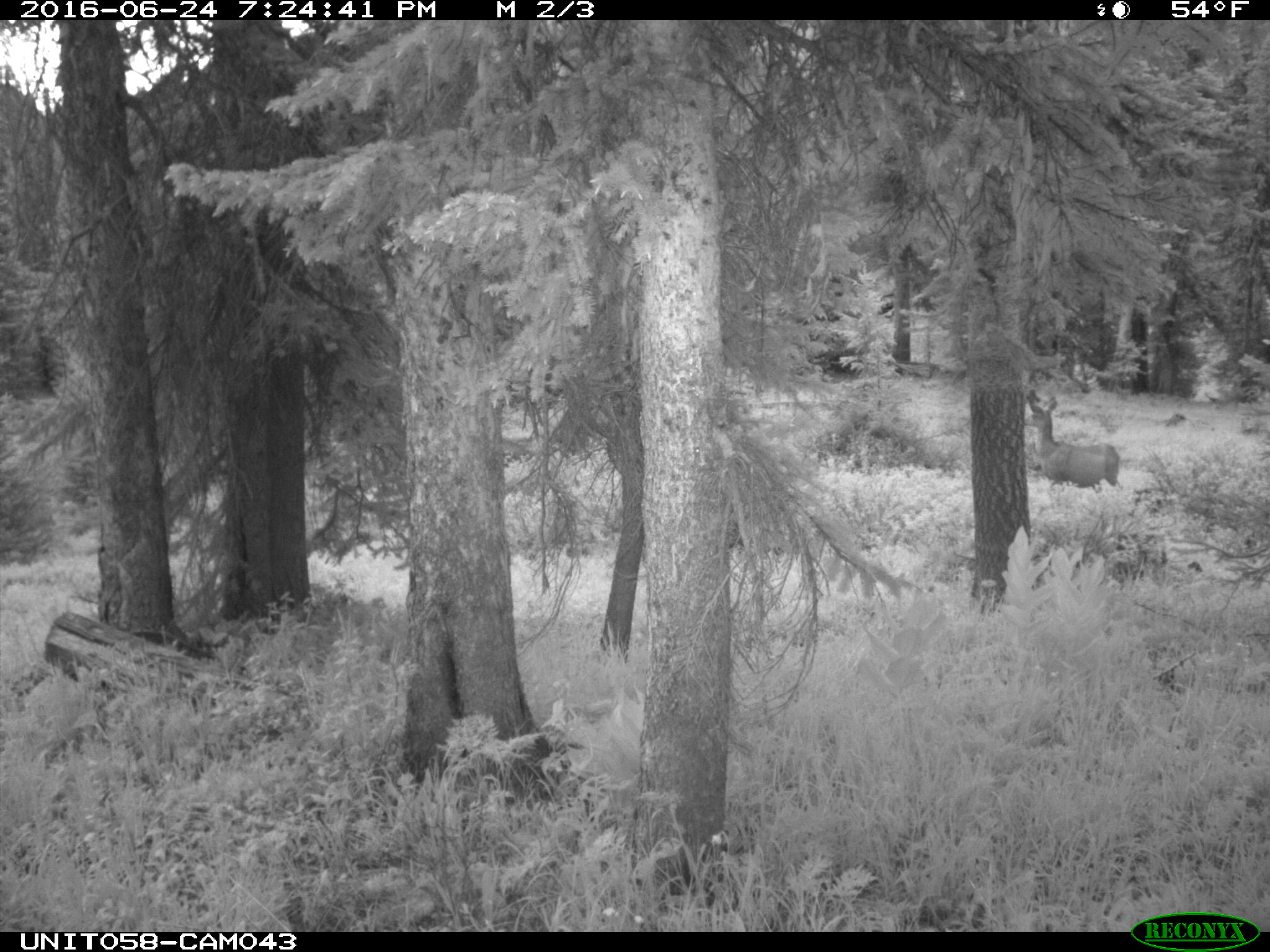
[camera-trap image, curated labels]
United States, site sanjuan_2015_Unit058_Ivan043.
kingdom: Animalia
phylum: Chordata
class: Mammalia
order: Artiodactyla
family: Cervidae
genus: Odocoileus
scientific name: Odocoileus hemionus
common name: mule deer